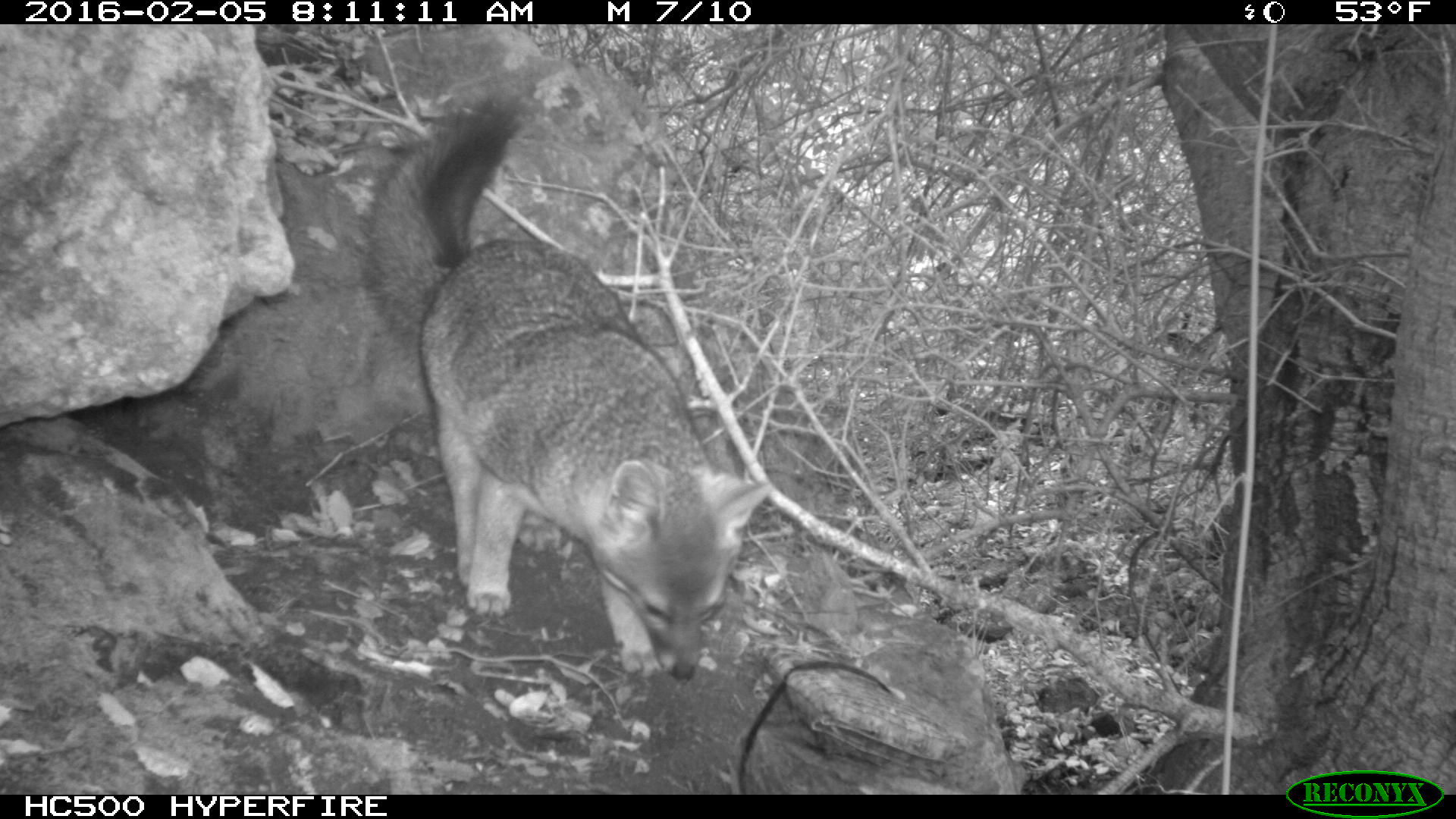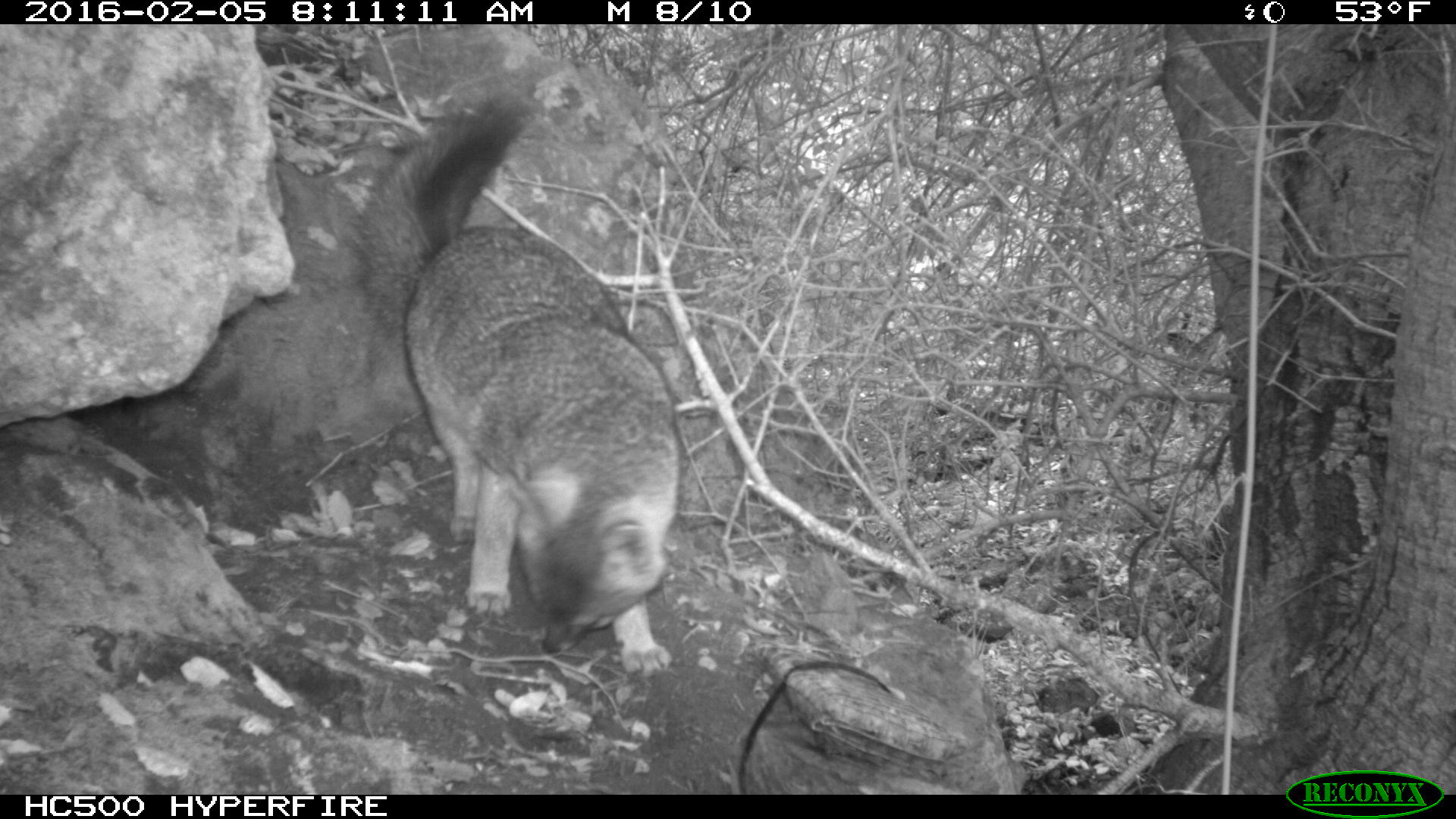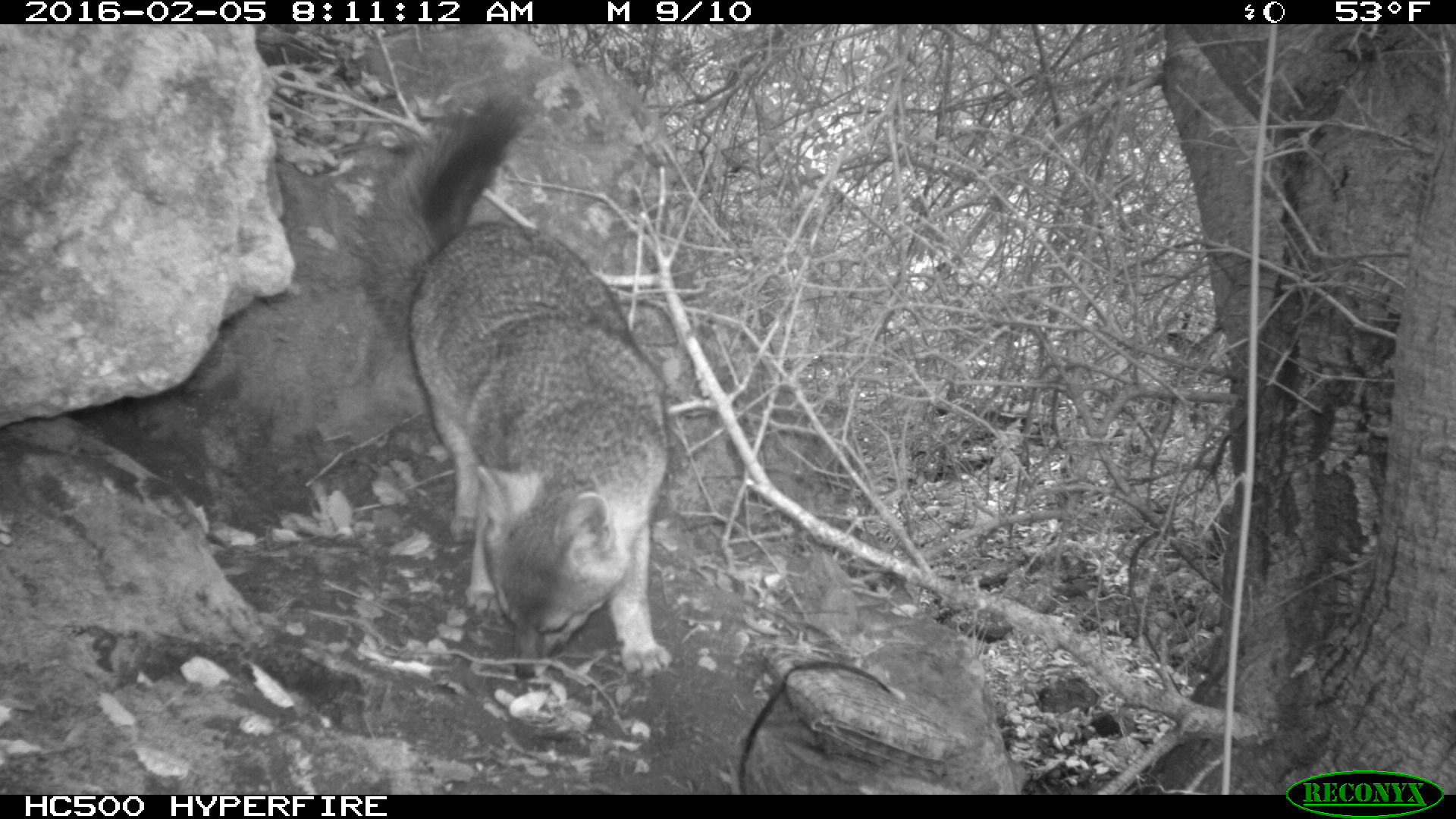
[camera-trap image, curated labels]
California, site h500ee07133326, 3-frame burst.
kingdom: Animalia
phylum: Chordata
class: Mammalia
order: Carnivora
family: Canidae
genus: Urocyon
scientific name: Urocyon littoralis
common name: island fox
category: fox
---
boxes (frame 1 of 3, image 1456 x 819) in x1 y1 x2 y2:
fox: 400 88 768 679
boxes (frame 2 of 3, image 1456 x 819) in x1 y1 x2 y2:
fox: 355 80 682 679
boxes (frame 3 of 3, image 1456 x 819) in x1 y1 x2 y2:
fox: 353 89 674 679